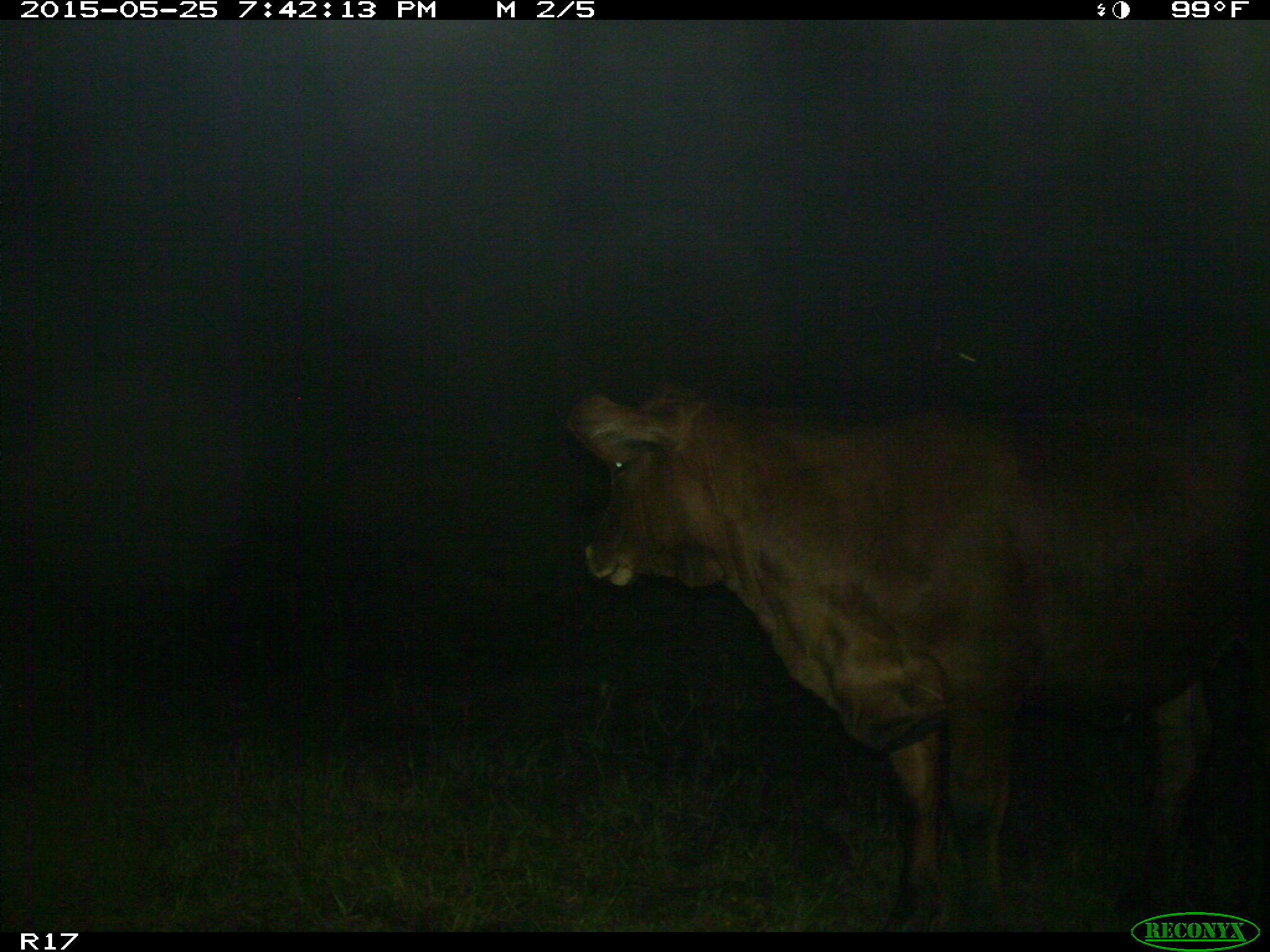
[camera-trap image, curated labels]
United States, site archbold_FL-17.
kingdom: Animalia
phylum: Chordata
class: Mammalia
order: Artiodactyla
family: Bovidae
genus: Bos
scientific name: Bos taurus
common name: domestic cow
Bos taurus (domestic cow).